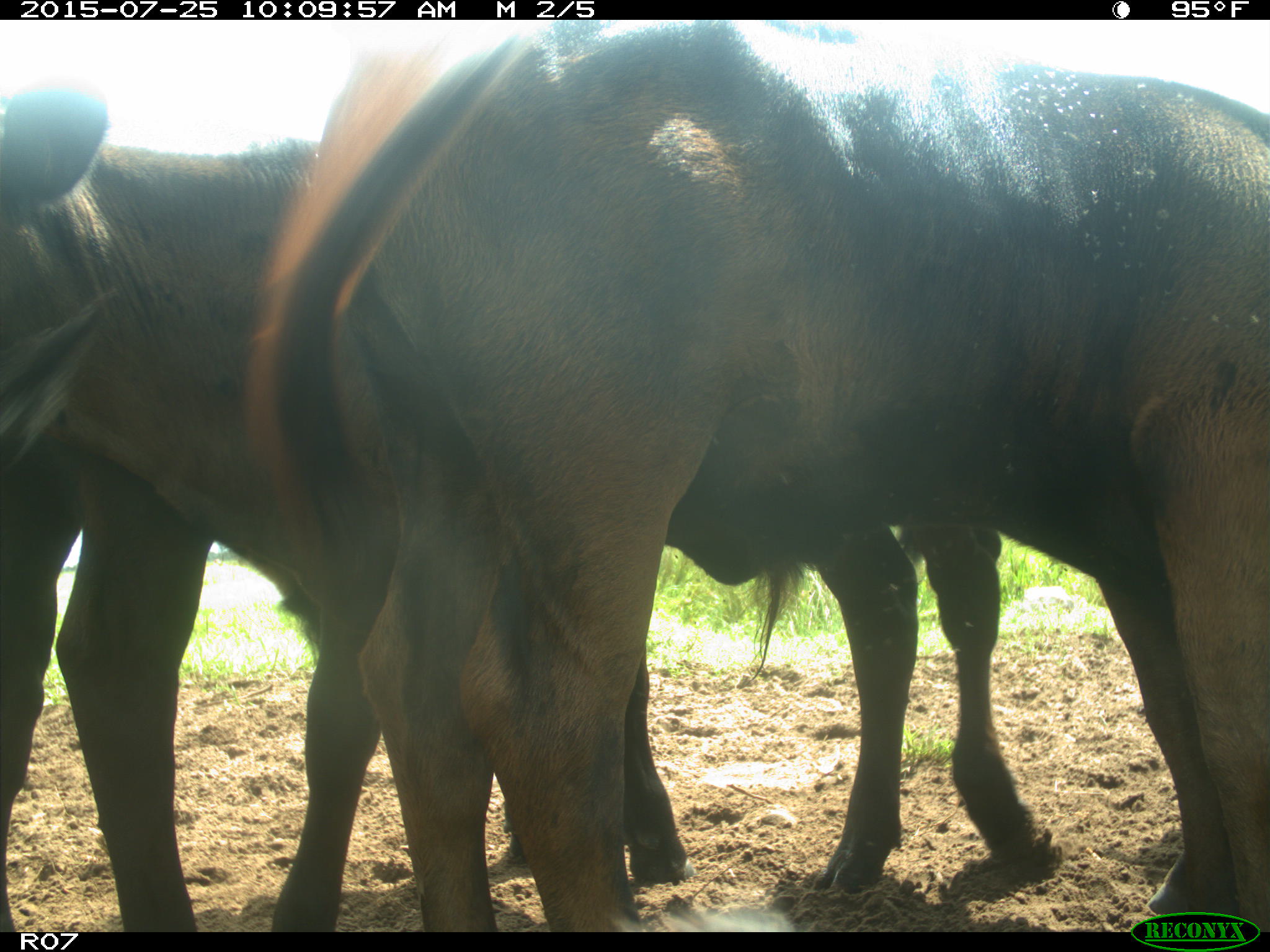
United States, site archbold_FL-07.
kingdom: Animalia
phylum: Chordata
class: Mammalia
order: Artiodactyla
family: Bovidae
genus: Bos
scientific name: Bos taurus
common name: domestic cow